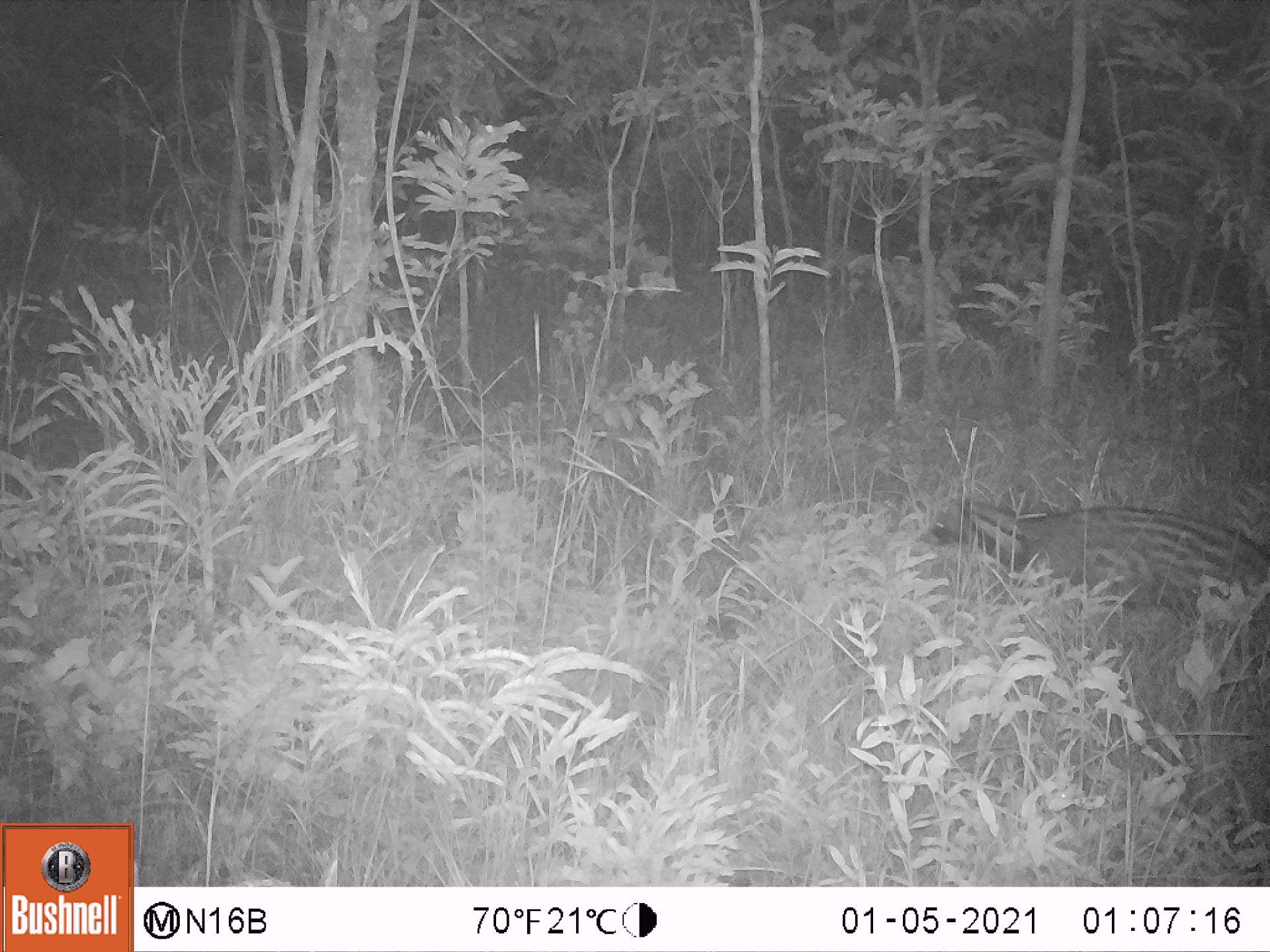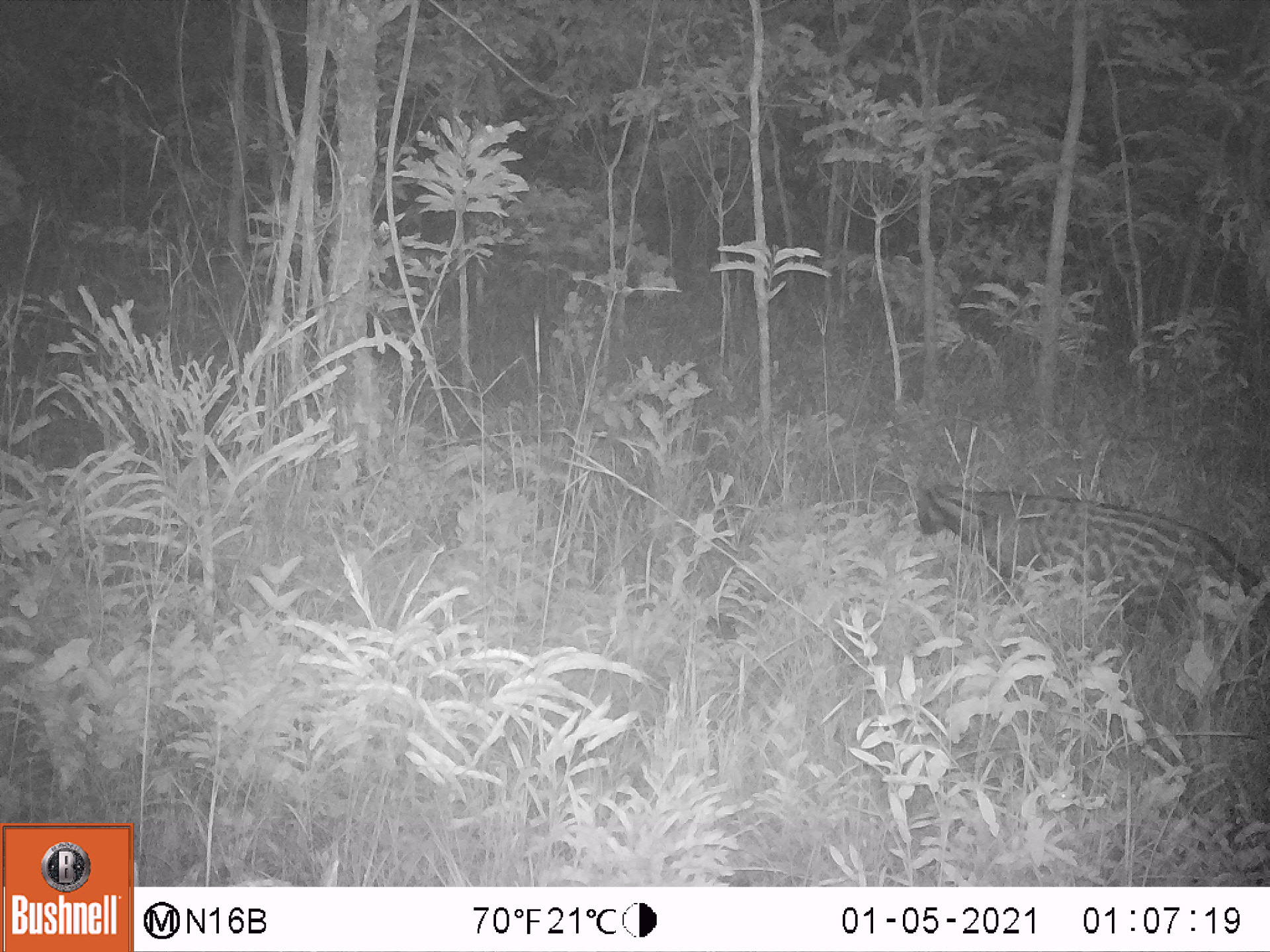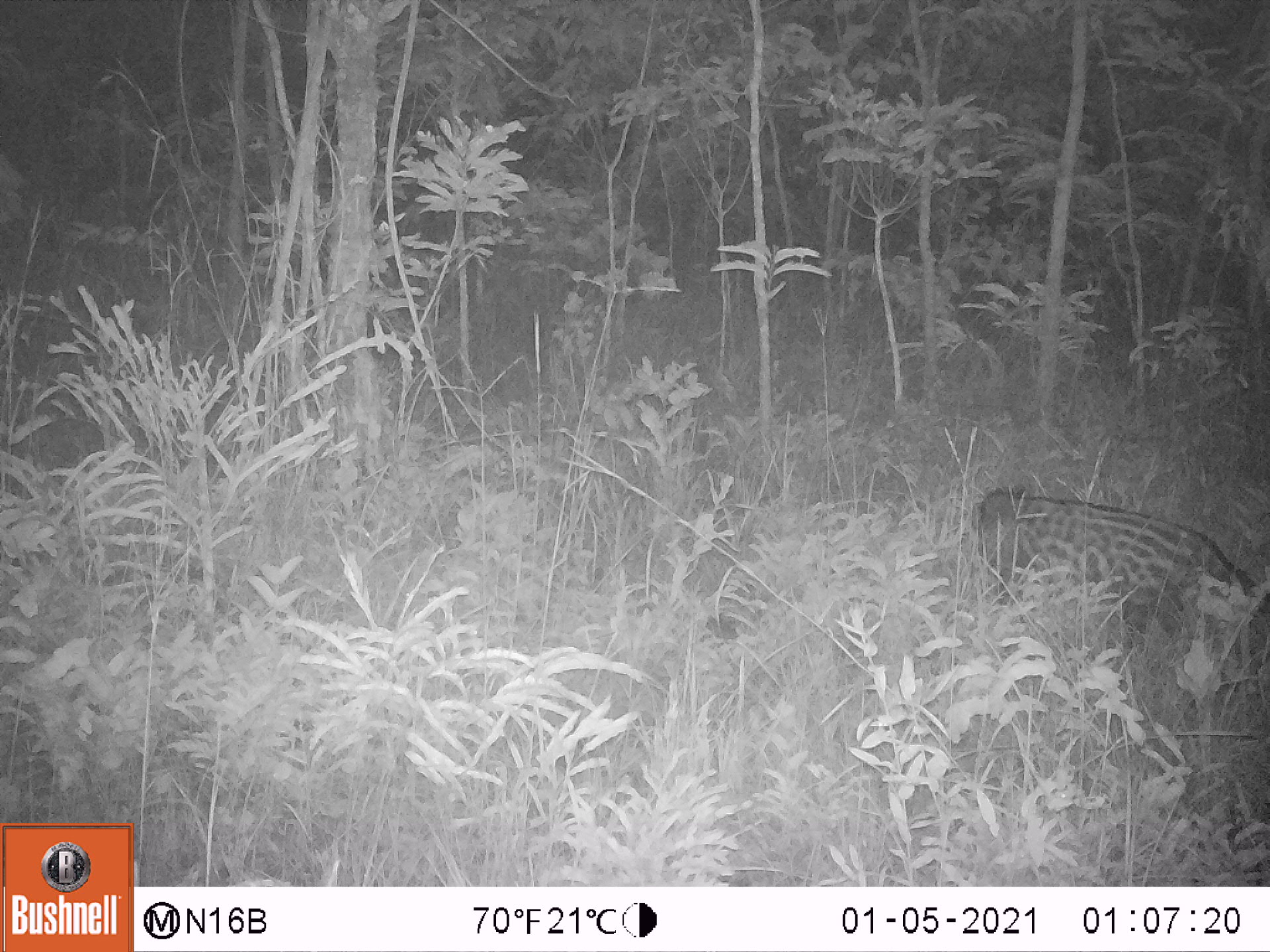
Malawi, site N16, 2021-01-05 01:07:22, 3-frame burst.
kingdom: Animalia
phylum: Chordata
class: Mammalia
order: Carnivora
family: Viverridae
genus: Civettictis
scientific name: Civettictis civetta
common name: african civet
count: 1